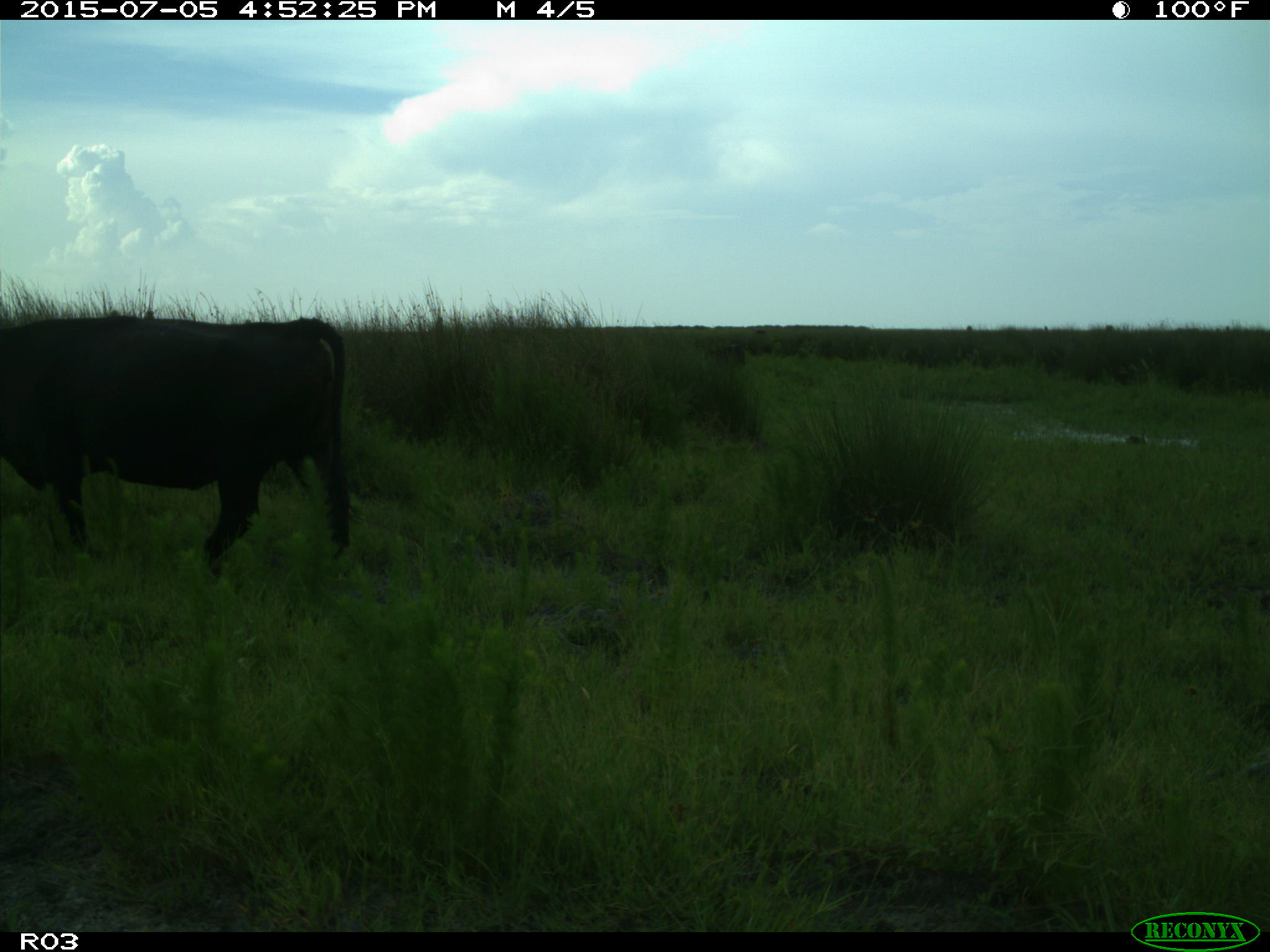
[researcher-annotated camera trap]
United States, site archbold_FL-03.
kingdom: Animalia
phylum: Chordata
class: Mammalia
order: Artiodactyla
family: Bovidae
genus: Bos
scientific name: Bos taurus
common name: domestic cow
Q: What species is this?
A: Bos taurus (domestic cow).